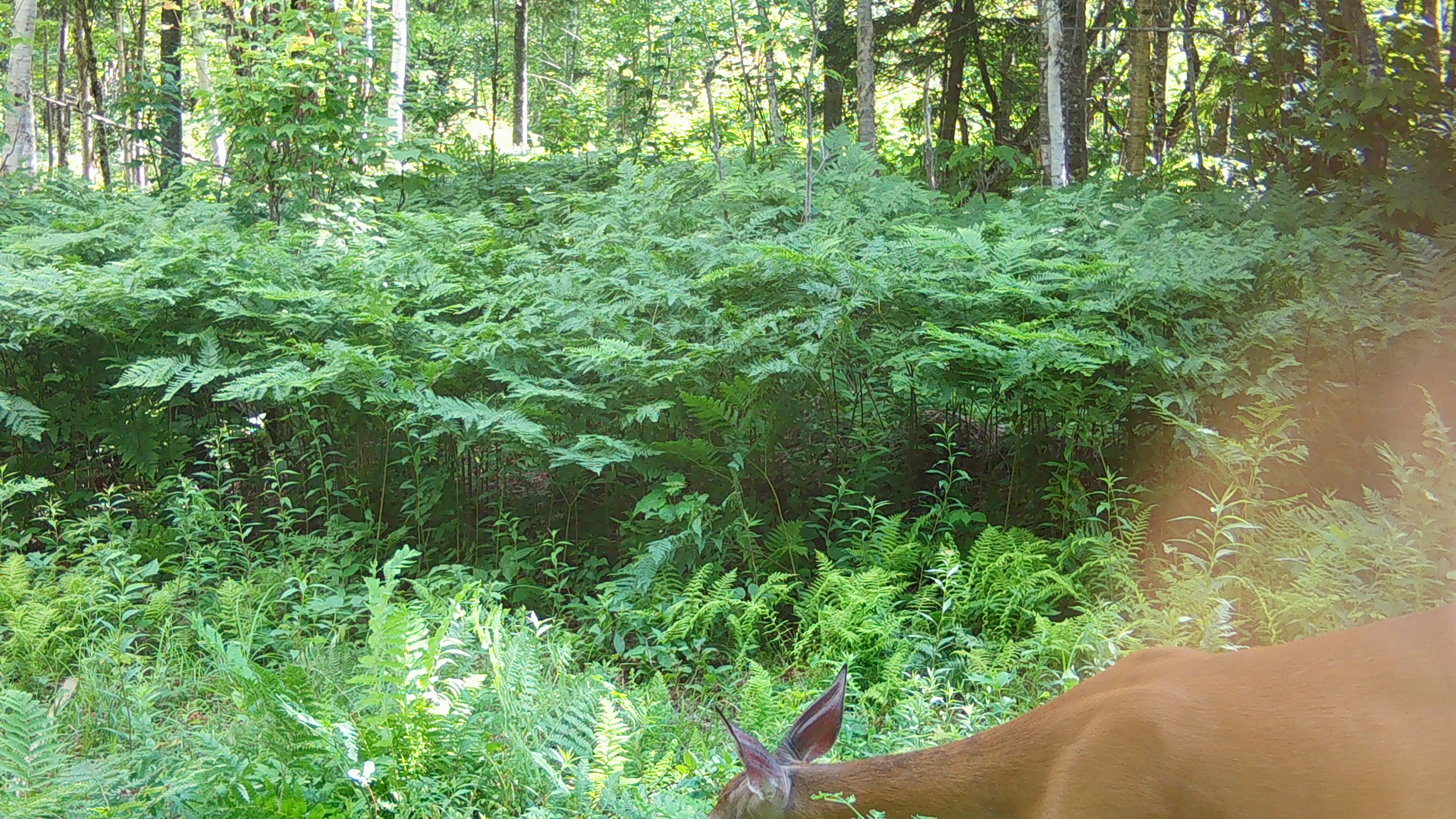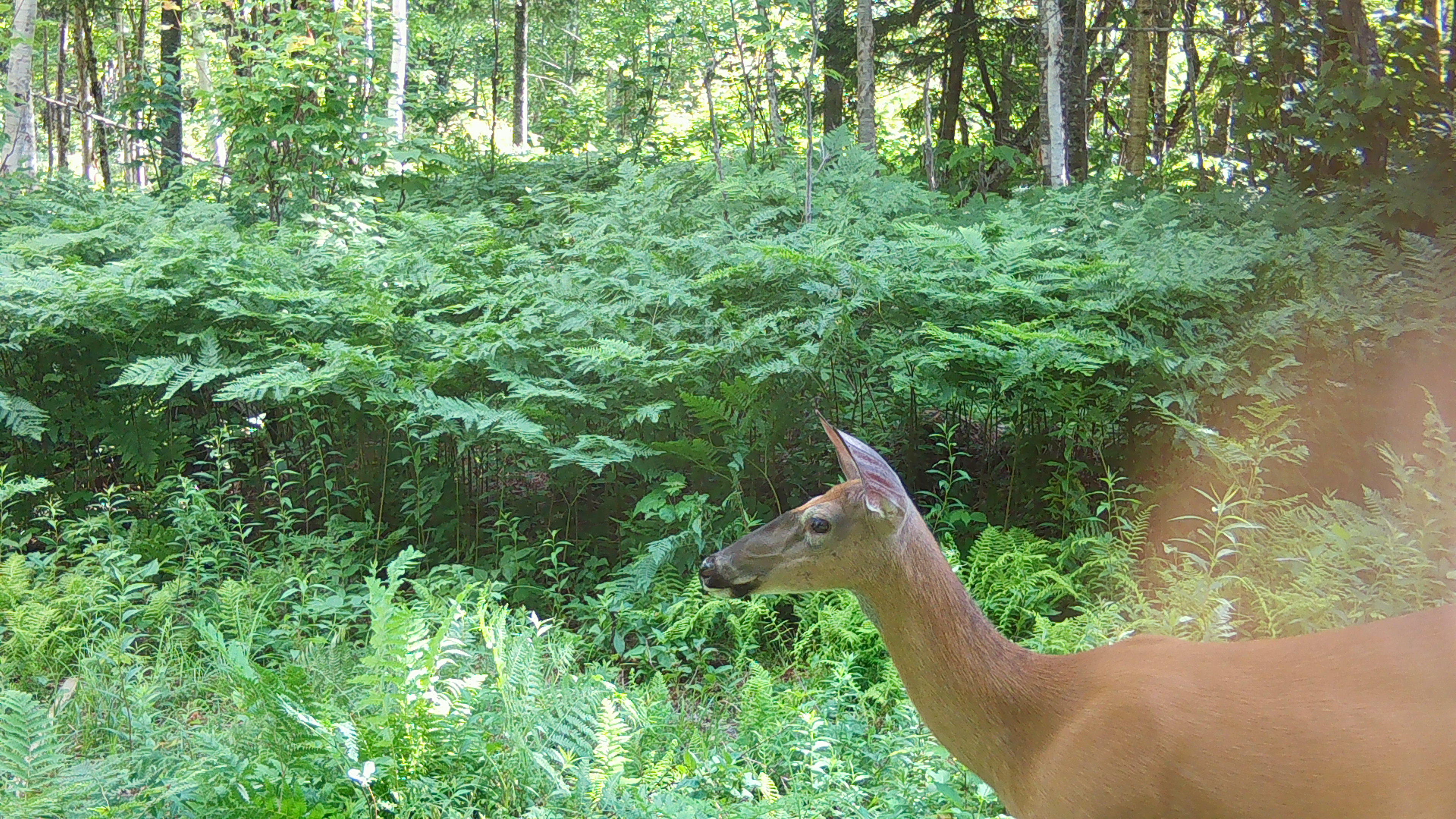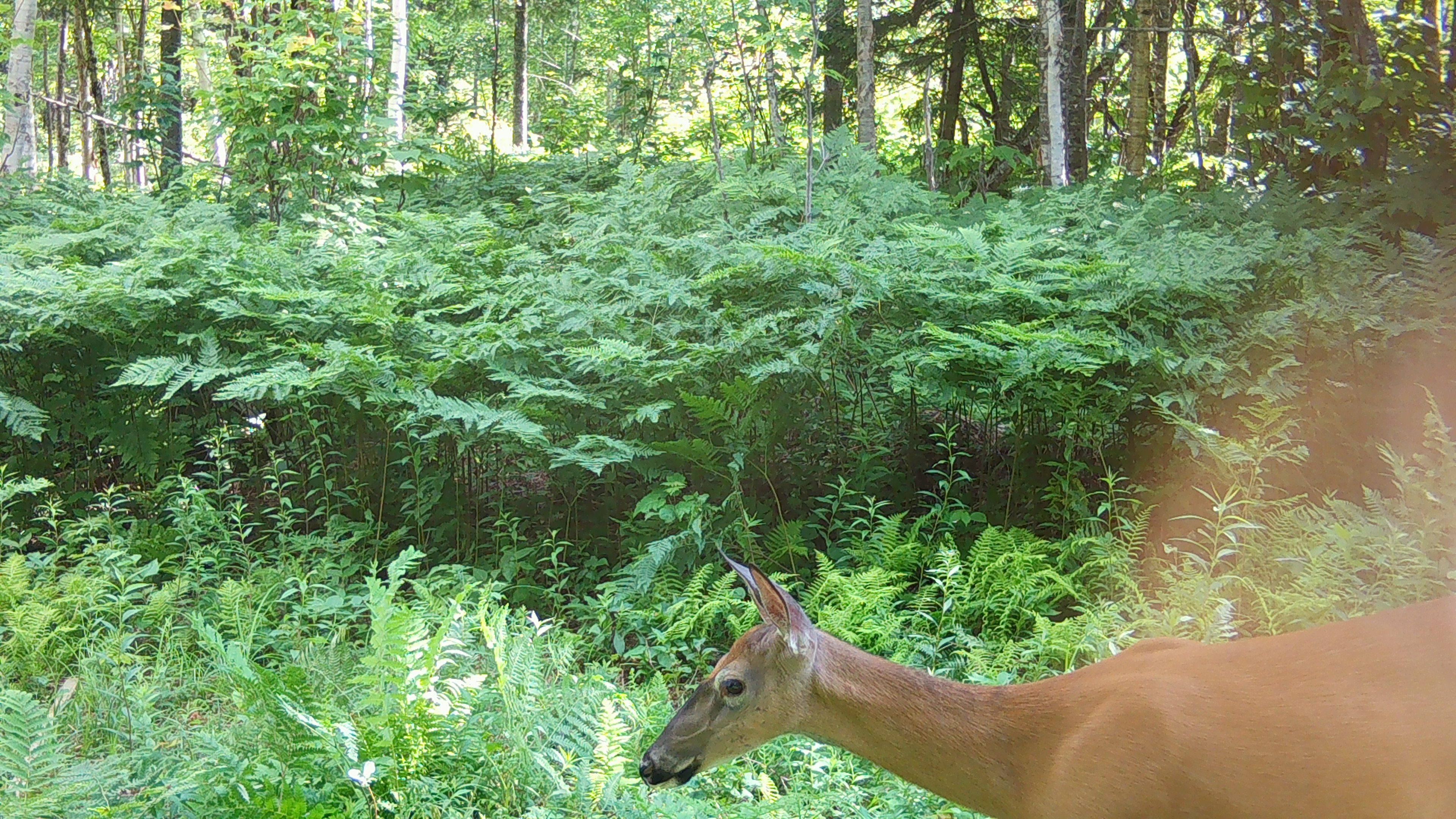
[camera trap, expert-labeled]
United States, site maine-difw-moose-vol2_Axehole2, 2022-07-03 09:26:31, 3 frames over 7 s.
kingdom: Animalia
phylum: Chordata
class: Mammalia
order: Artiodactyla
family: Cervidae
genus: Odocoileus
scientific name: Odocoileus virginianus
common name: white-tailed deer